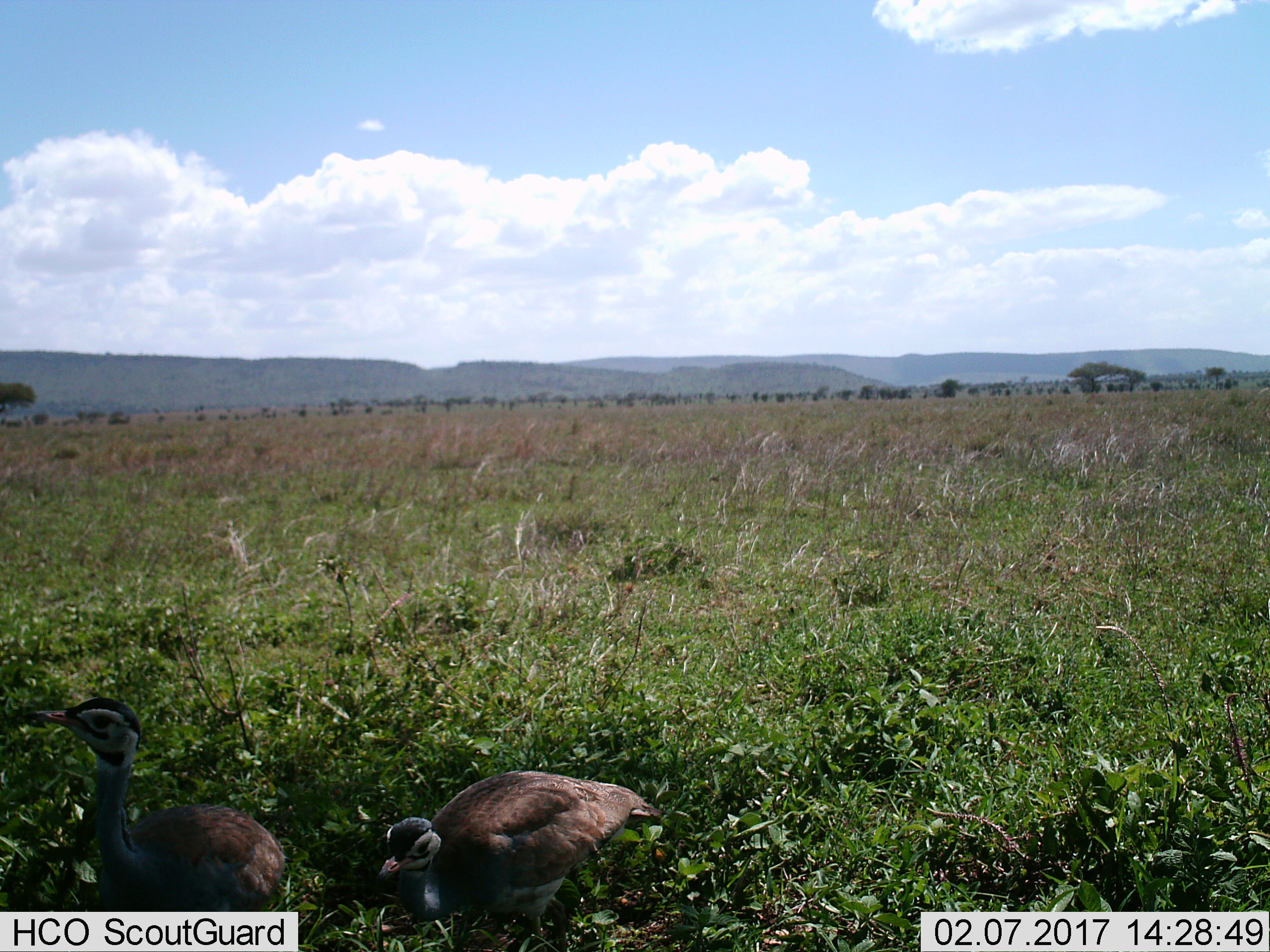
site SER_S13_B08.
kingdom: Animalia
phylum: Chordata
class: Aves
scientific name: Aves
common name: bird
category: birdother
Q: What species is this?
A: Birdother (bird) (Aves).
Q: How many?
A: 2.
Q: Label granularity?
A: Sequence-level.